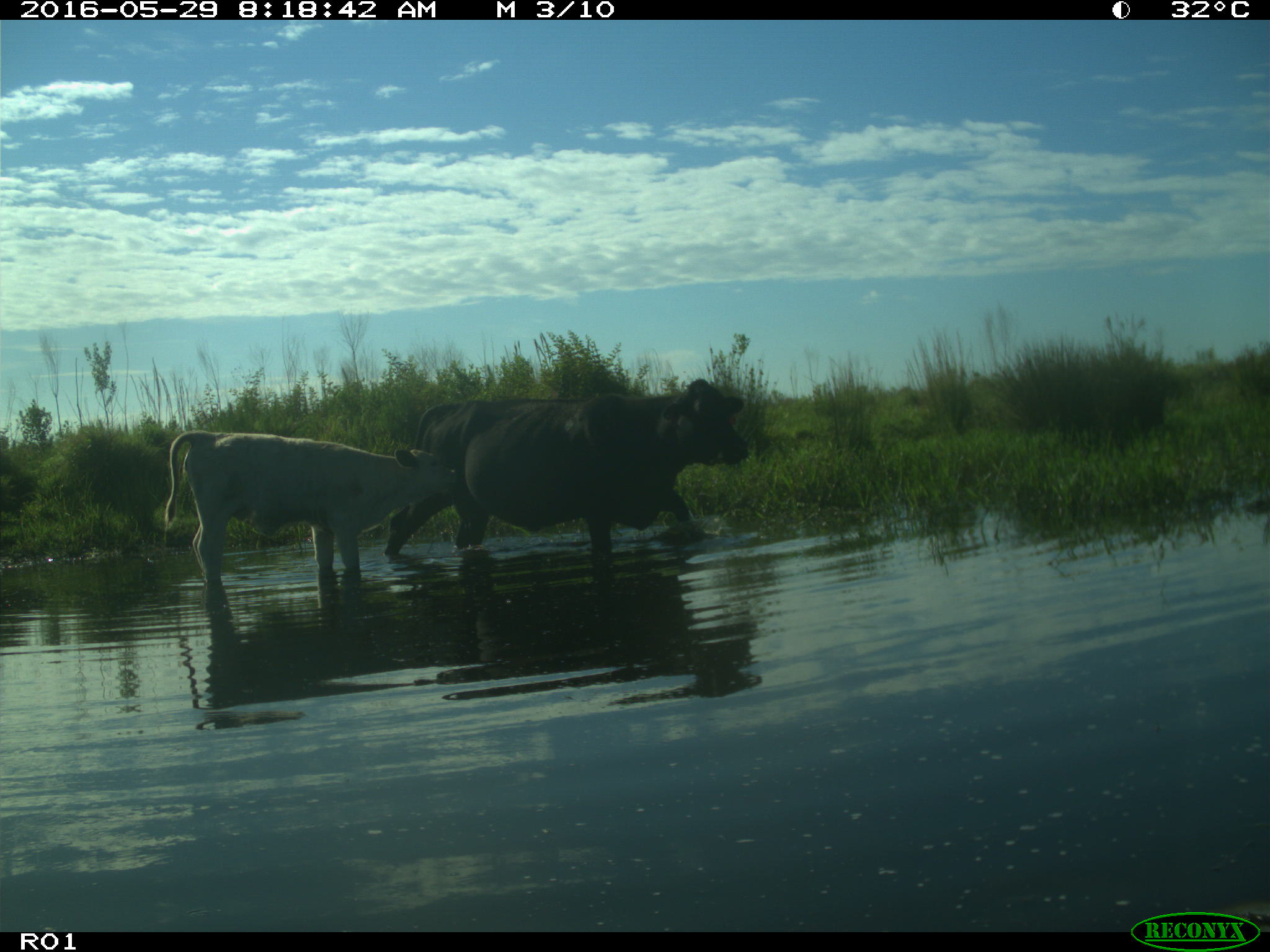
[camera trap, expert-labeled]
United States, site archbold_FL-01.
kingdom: Animalia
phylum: Chordata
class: Mammalia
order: Artiodactyla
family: Bovidae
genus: Bos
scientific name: Bos taurus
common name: domestic cow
Bos taurus (domestic cow).